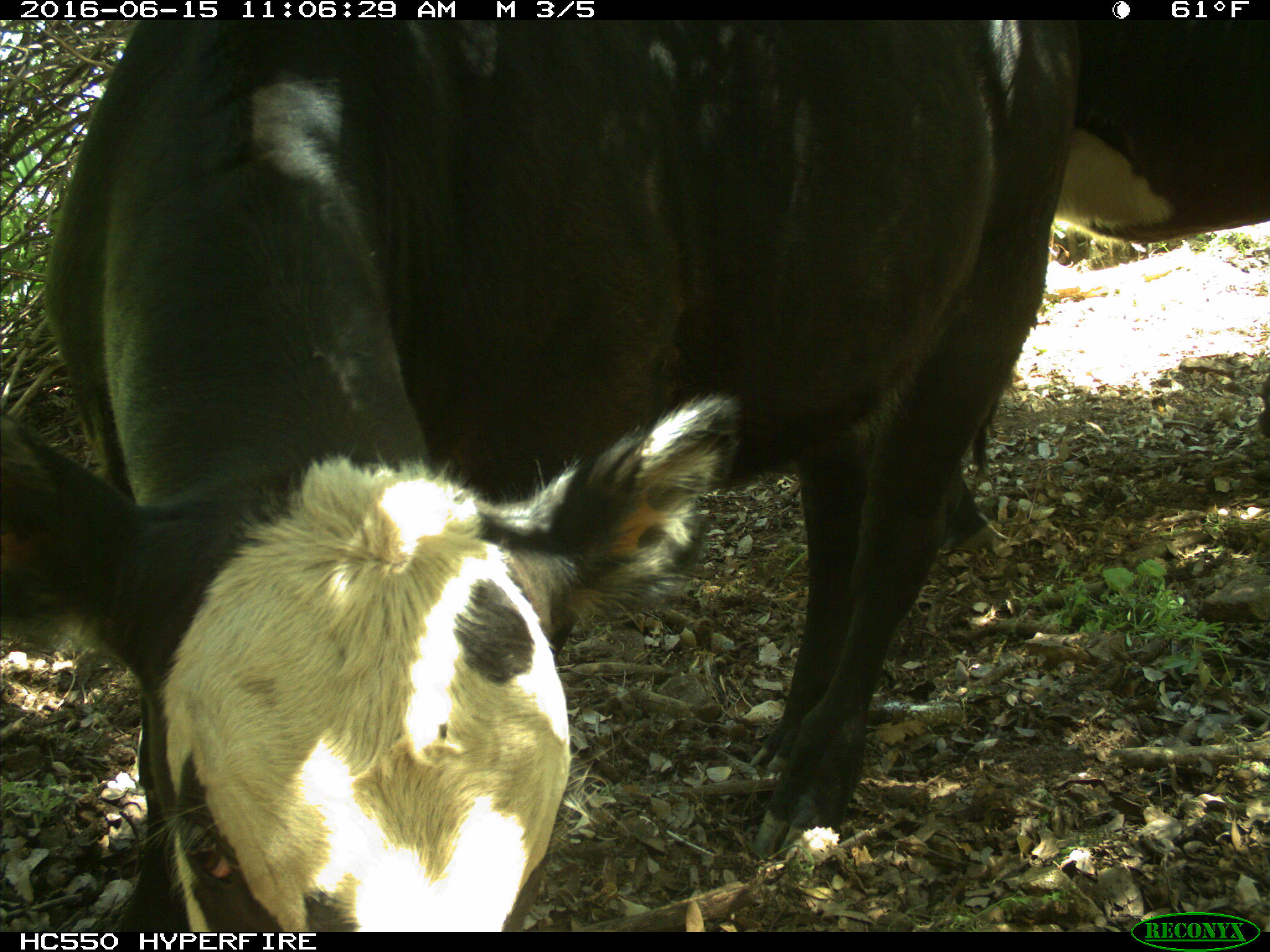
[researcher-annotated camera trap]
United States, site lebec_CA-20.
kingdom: Animalia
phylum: Chordata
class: Mammalia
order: Artiodactyla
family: Bovidae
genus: Bos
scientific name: Bos taurus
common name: domestic cow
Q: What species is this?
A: Bos taurus (domestic cow).